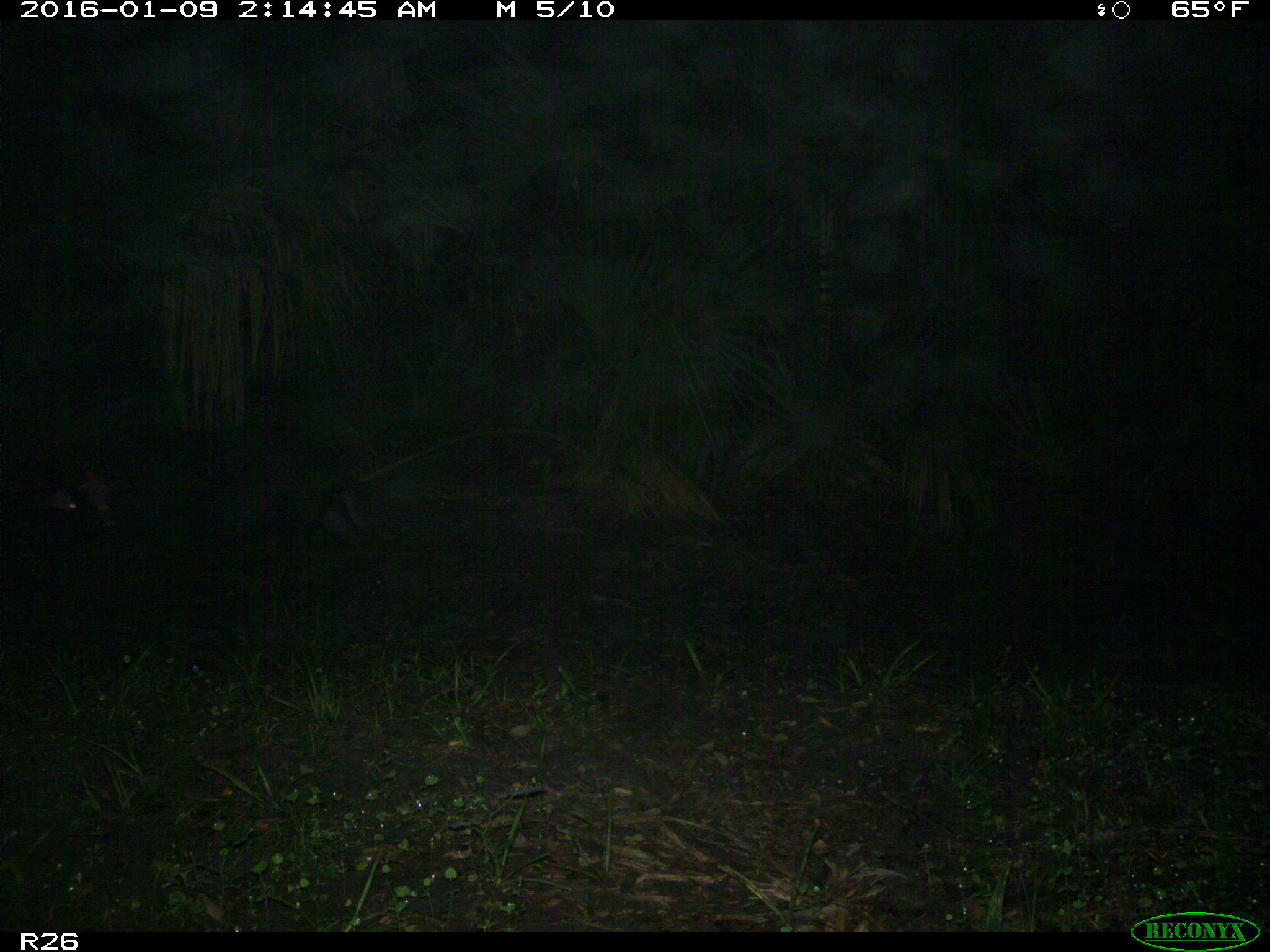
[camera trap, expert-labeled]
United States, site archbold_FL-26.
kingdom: Animalia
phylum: Chordata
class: Mammalia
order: Artiodactyla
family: Suidae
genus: Sus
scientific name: Sus scrofa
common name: wild boar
Sus scrofa (wild boar).